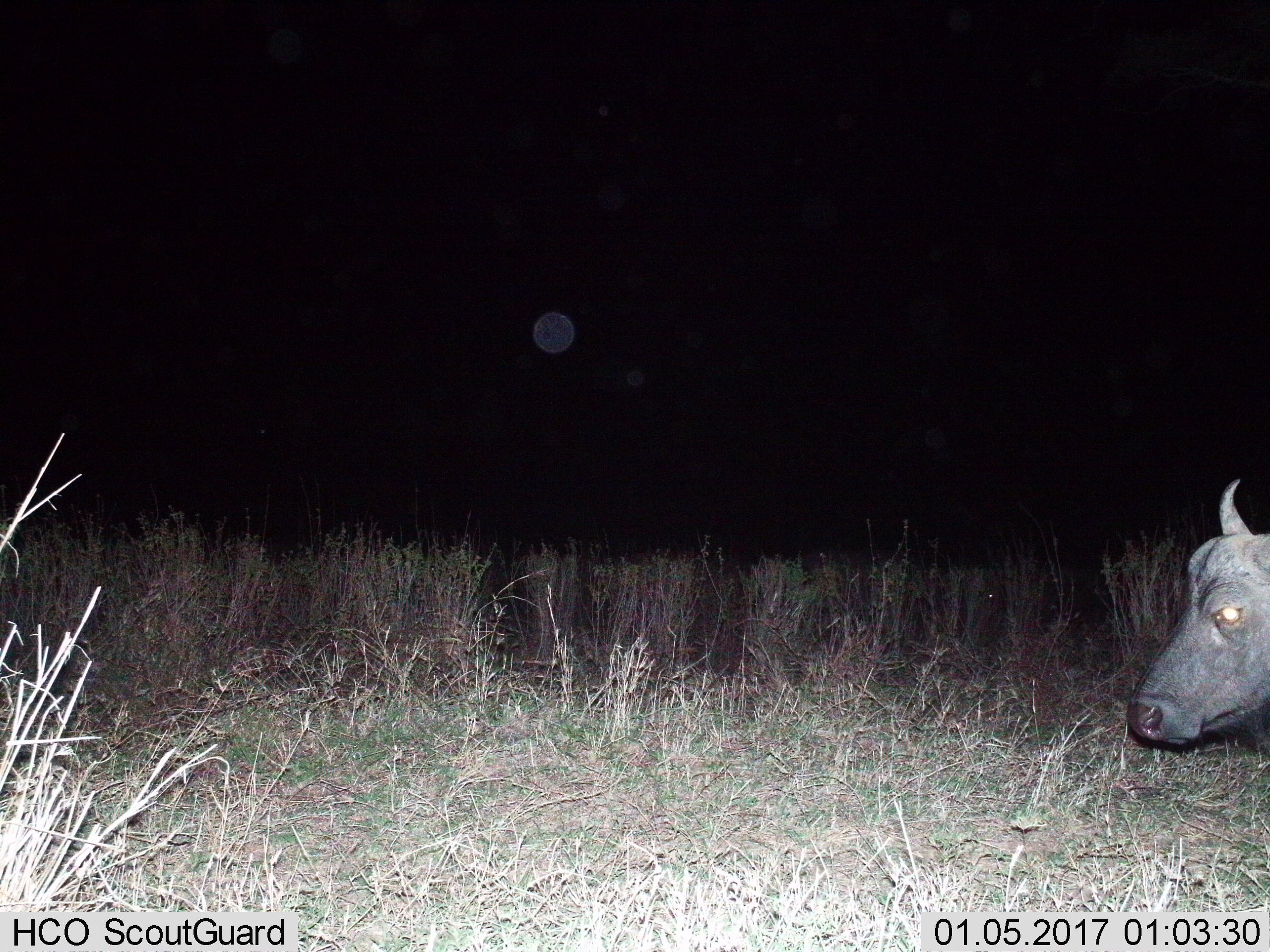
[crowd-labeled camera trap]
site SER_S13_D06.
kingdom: Animalia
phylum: Chordata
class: Mammalia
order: Artiodactyla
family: Bovidae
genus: Syncerus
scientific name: Syncerus caffer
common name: african buffalo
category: buffalo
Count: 1.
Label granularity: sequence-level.